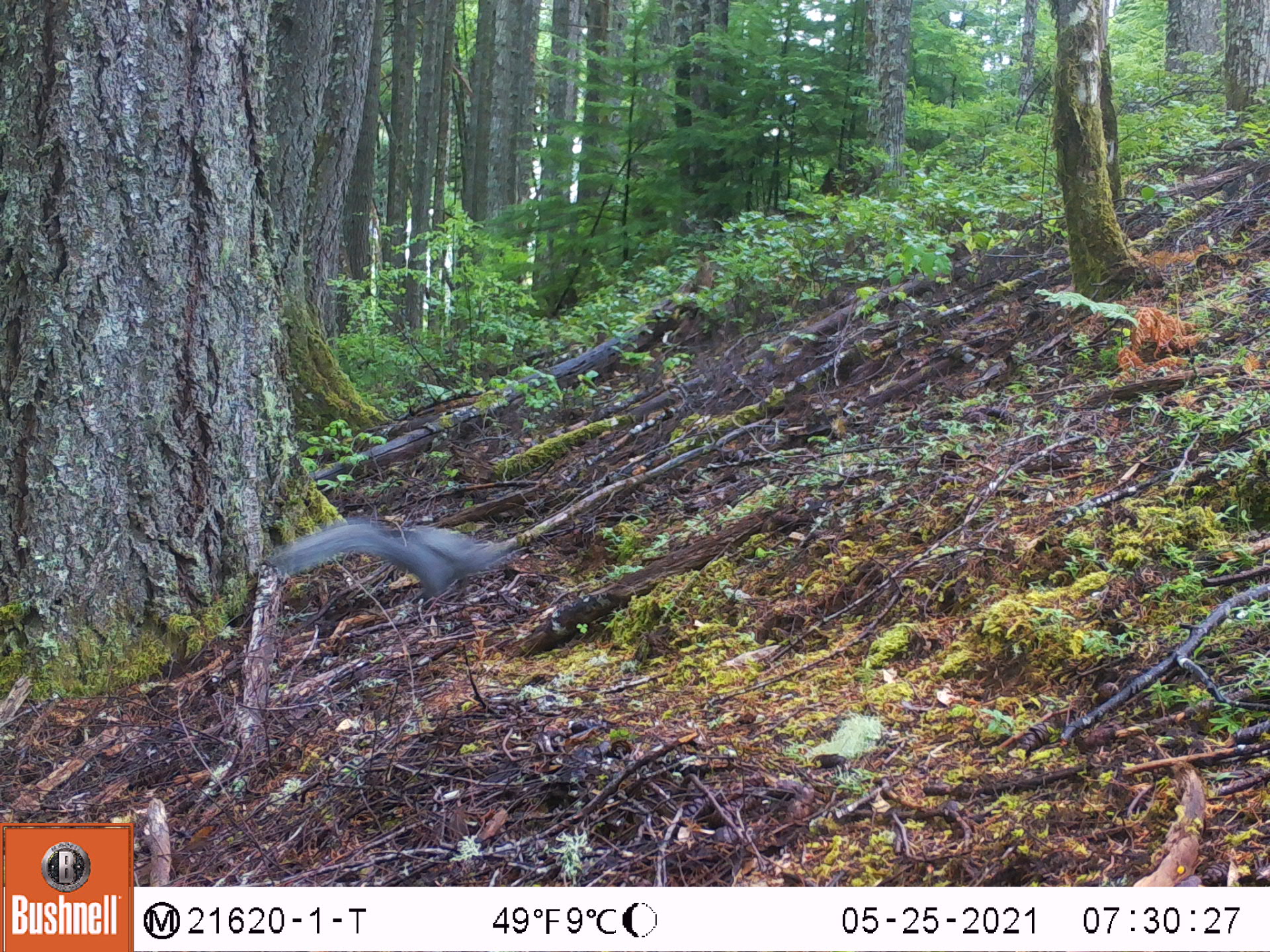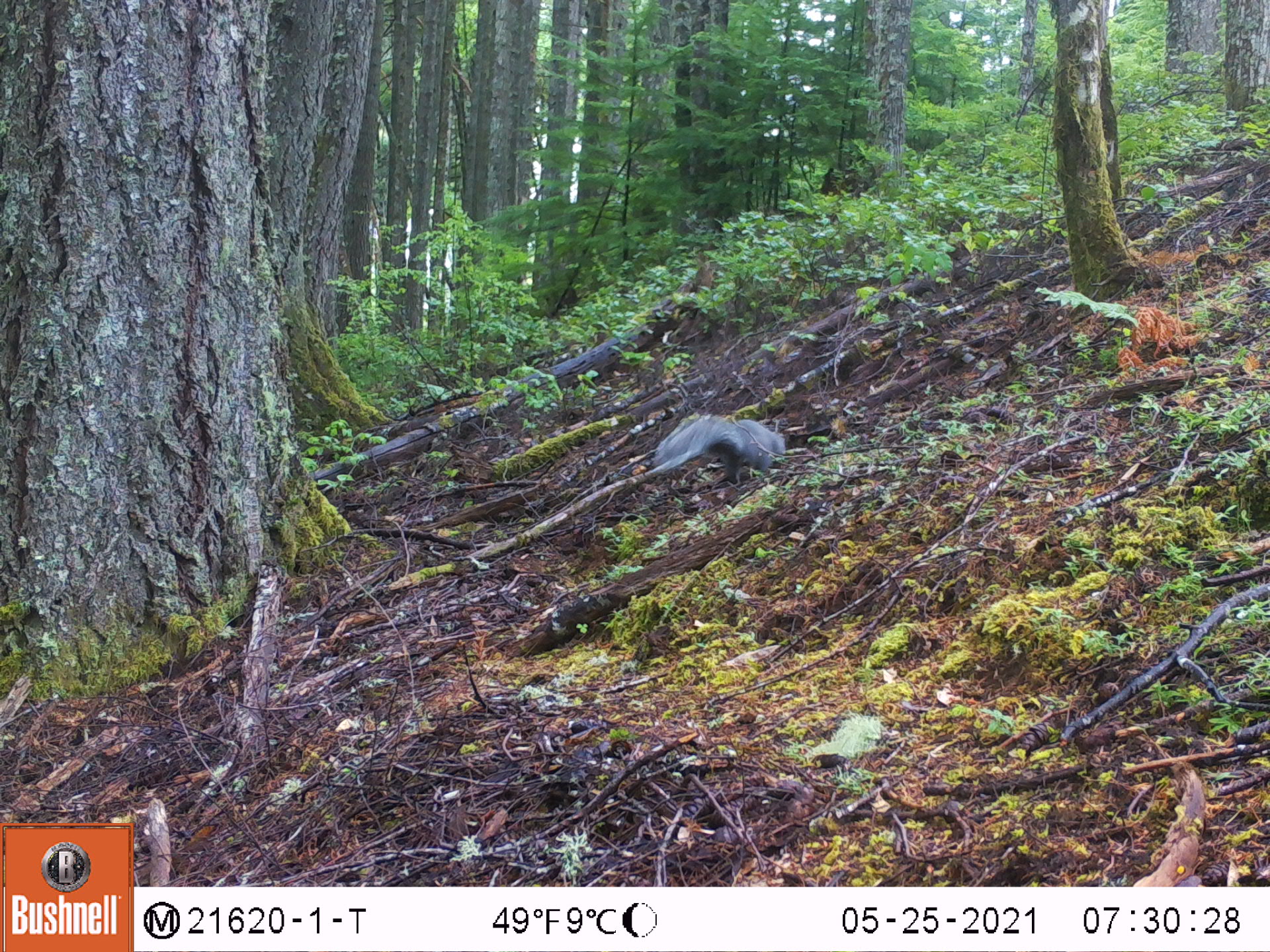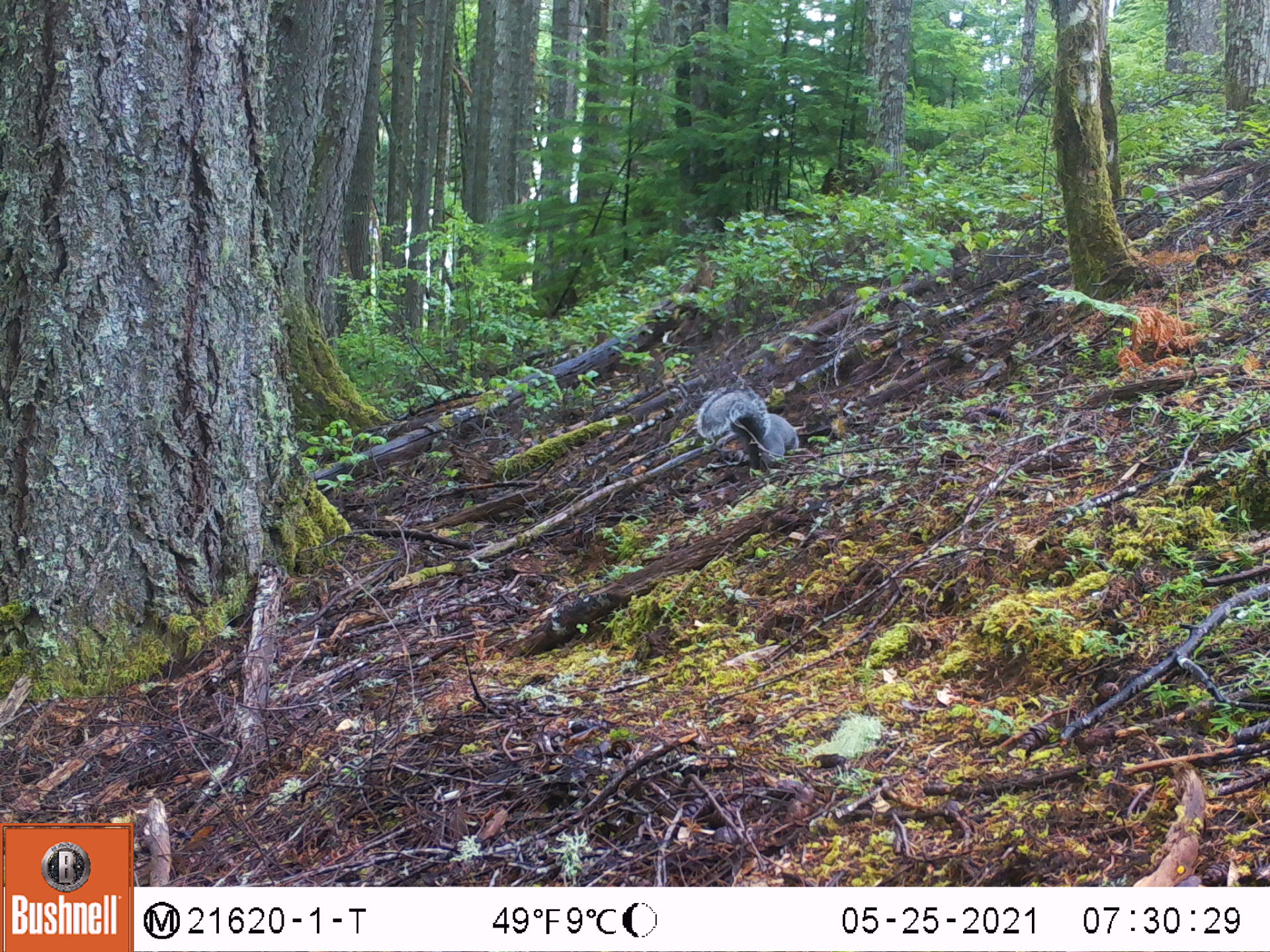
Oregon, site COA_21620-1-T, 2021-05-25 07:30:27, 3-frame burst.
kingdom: Animalia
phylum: Chordata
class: Mammalia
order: Rodentia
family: Sciuridae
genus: Sciurus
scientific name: Sciurus griseus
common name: western gray squirrel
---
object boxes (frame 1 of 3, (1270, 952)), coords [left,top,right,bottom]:
western gray squirrel: [263,505,526,608]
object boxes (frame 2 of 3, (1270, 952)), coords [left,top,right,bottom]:
western gray squirrel: [642,399,805,493]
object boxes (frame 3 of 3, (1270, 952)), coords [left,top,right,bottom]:
western gray squirrel: [689,372,821,485]